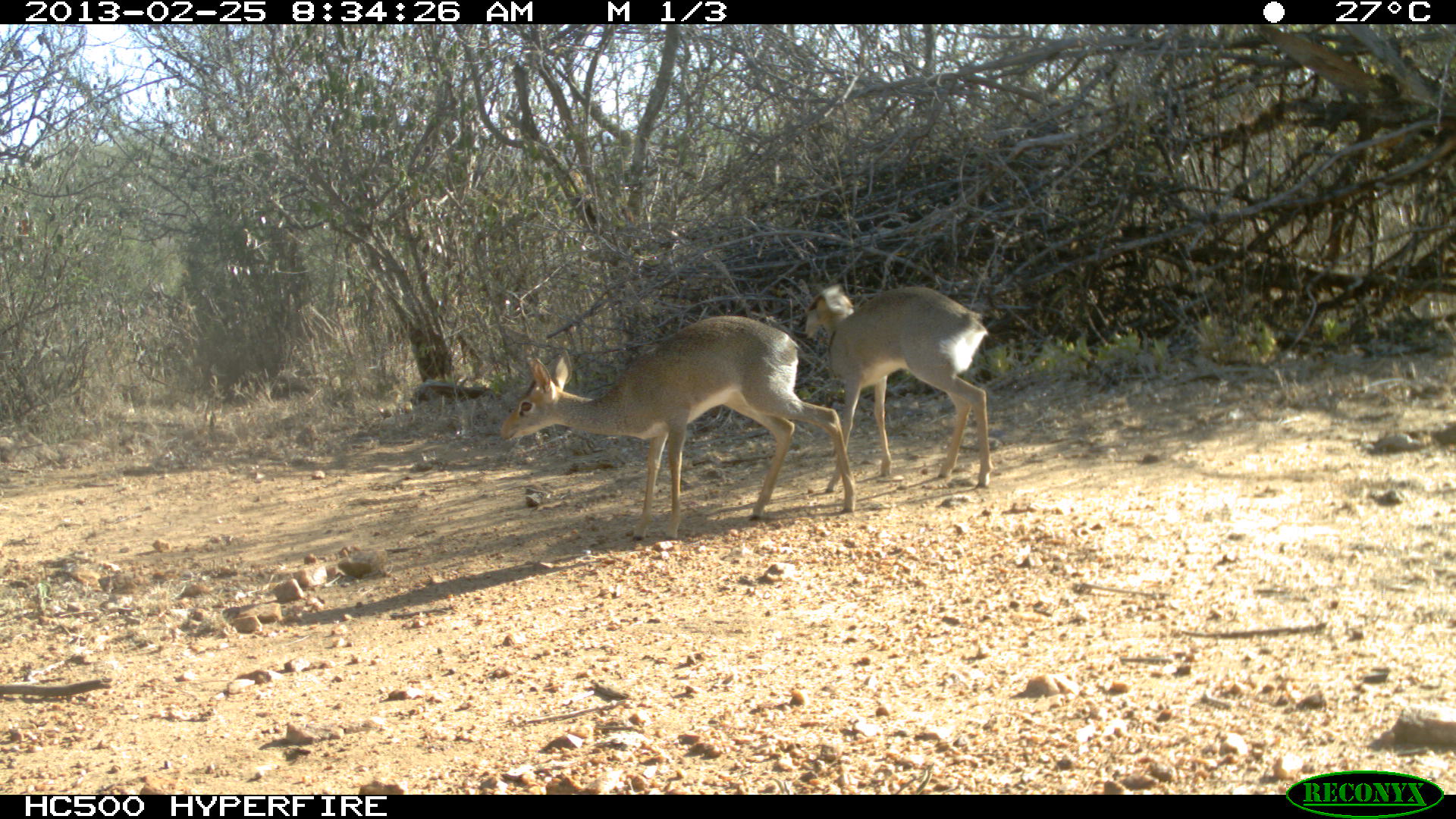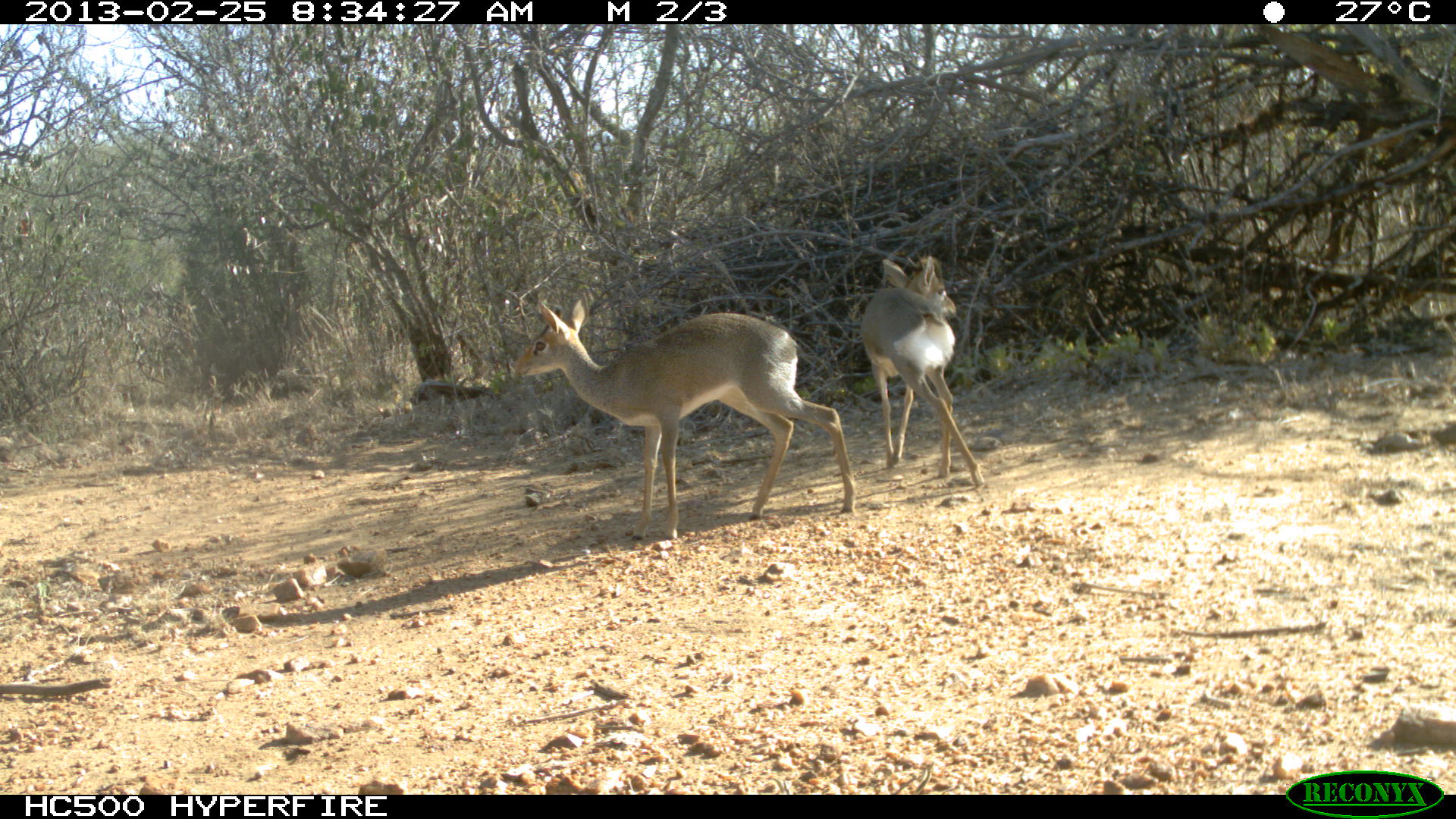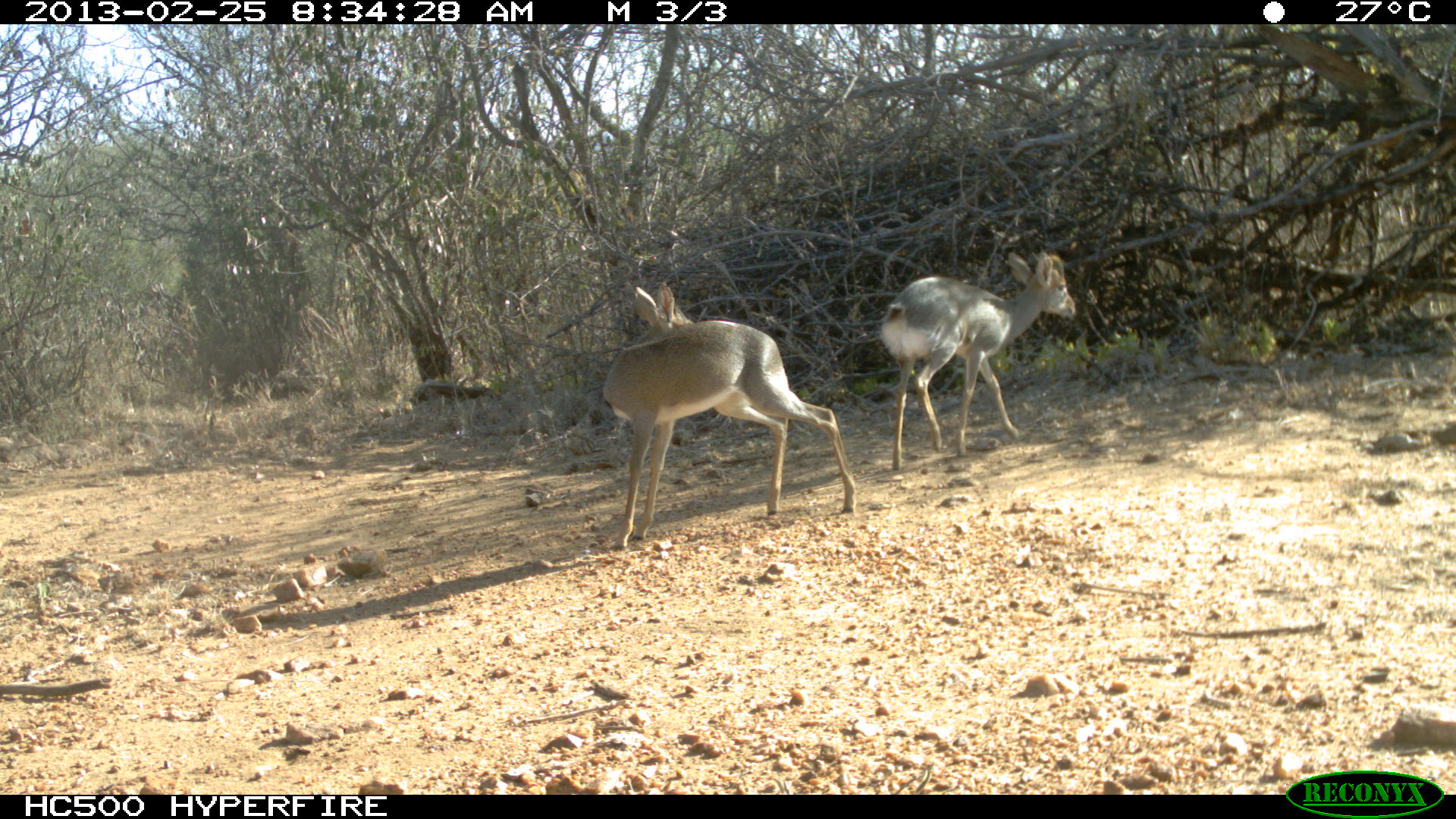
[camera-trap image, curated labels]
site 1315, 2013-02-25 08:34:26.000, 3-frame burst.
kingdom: Animalia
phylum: Chordata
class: Mammalia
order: Artiodactyla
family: Bovidae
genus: Madoqua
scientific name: Madoqua guentheri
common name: günther's dik-dik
Madoqua guentheri (günther's dik-dik), count 2.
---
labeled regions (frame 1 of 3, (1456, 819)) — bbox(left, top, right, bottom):
madoqua guentheri: bbox(499, 317, 855, 540); bbox(805, 282, 992, 492)